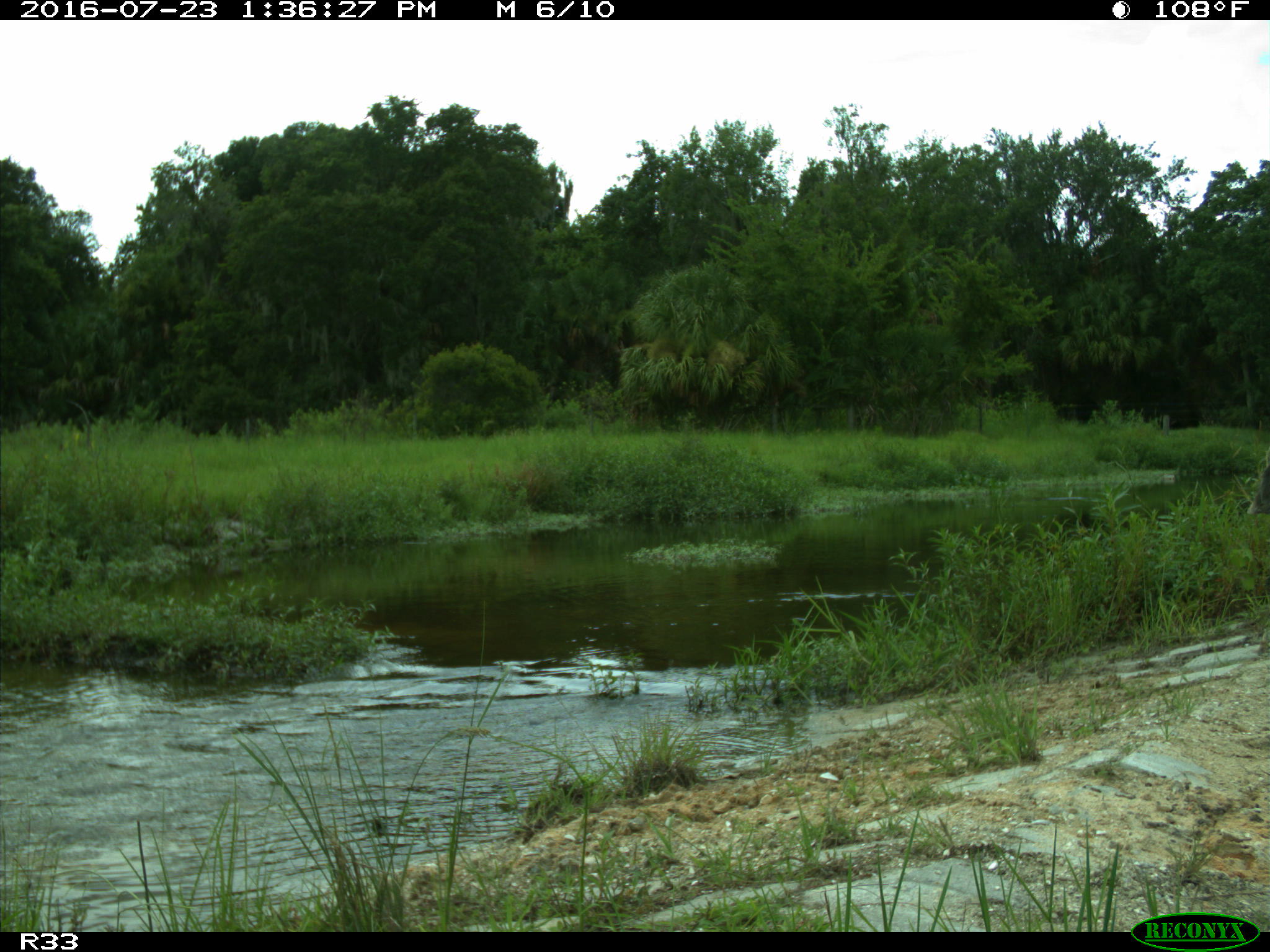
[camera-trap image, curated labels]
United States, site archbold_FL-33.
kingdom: Animalia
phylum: Chordata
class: Aves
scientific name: Aves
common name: birds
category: unidentified bird